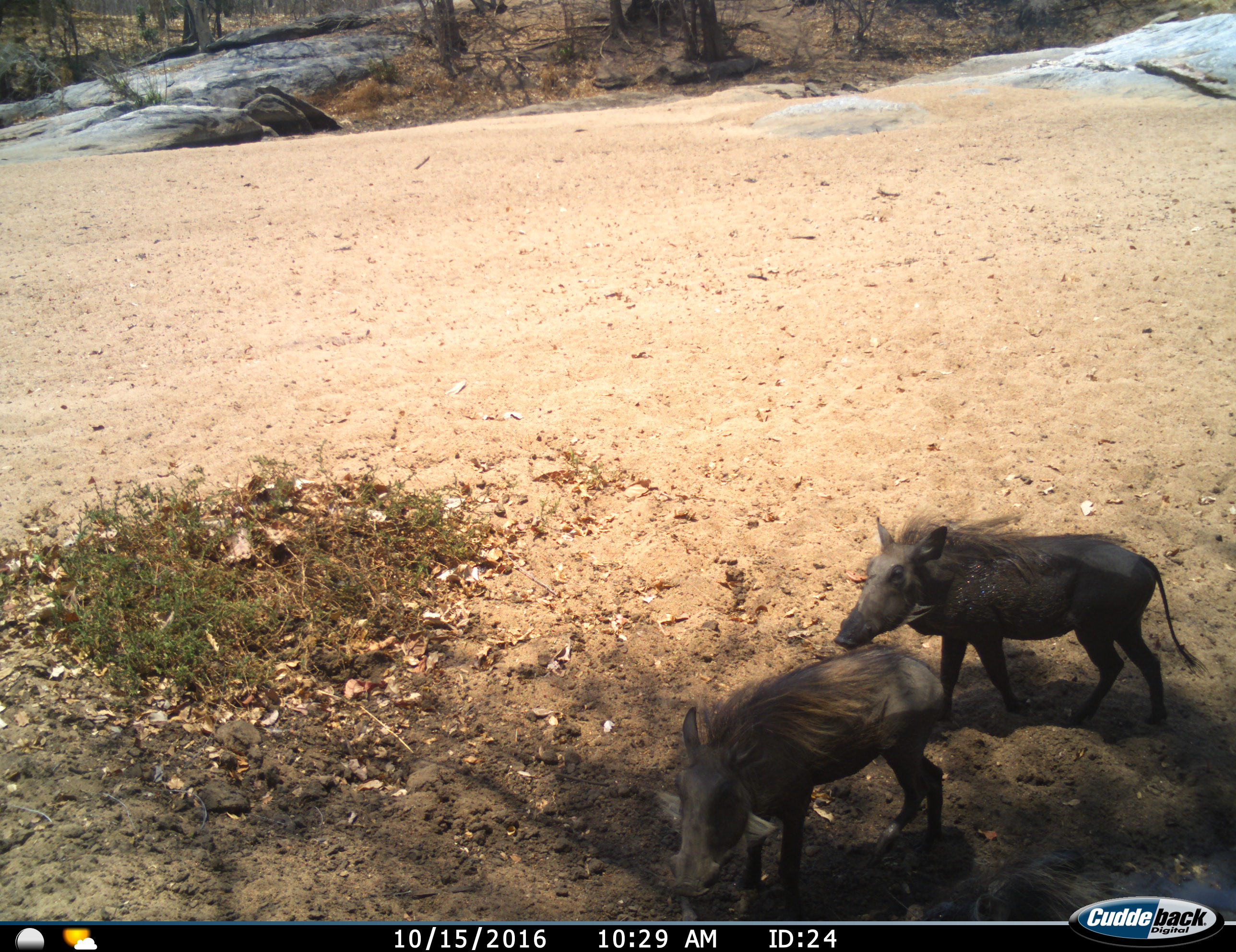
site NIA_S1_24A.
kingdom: Animalia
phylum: Chordata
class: Mammalia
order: Artiodactyla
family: Suidae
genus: Phacochoerus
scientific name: Phacochoerus africanus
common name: warthog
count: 2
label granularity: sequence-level